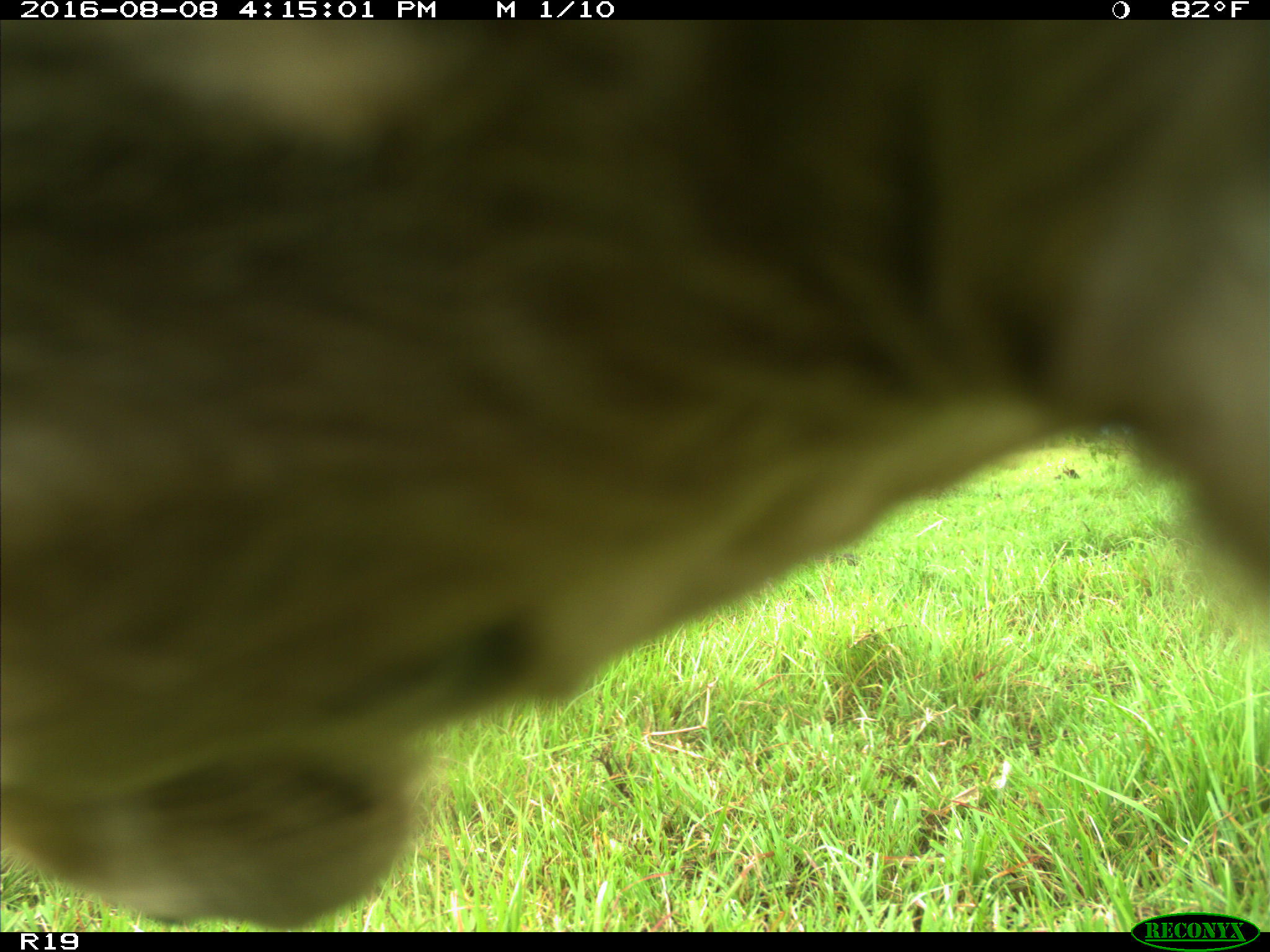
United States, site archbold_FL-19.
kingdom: Animalia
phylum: Chordata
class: Mammalia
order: Artiodactyla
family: Bovidae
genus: Bos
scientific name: Bos taurus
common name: domestic cow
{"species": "Bos taurus (domestic cow)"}